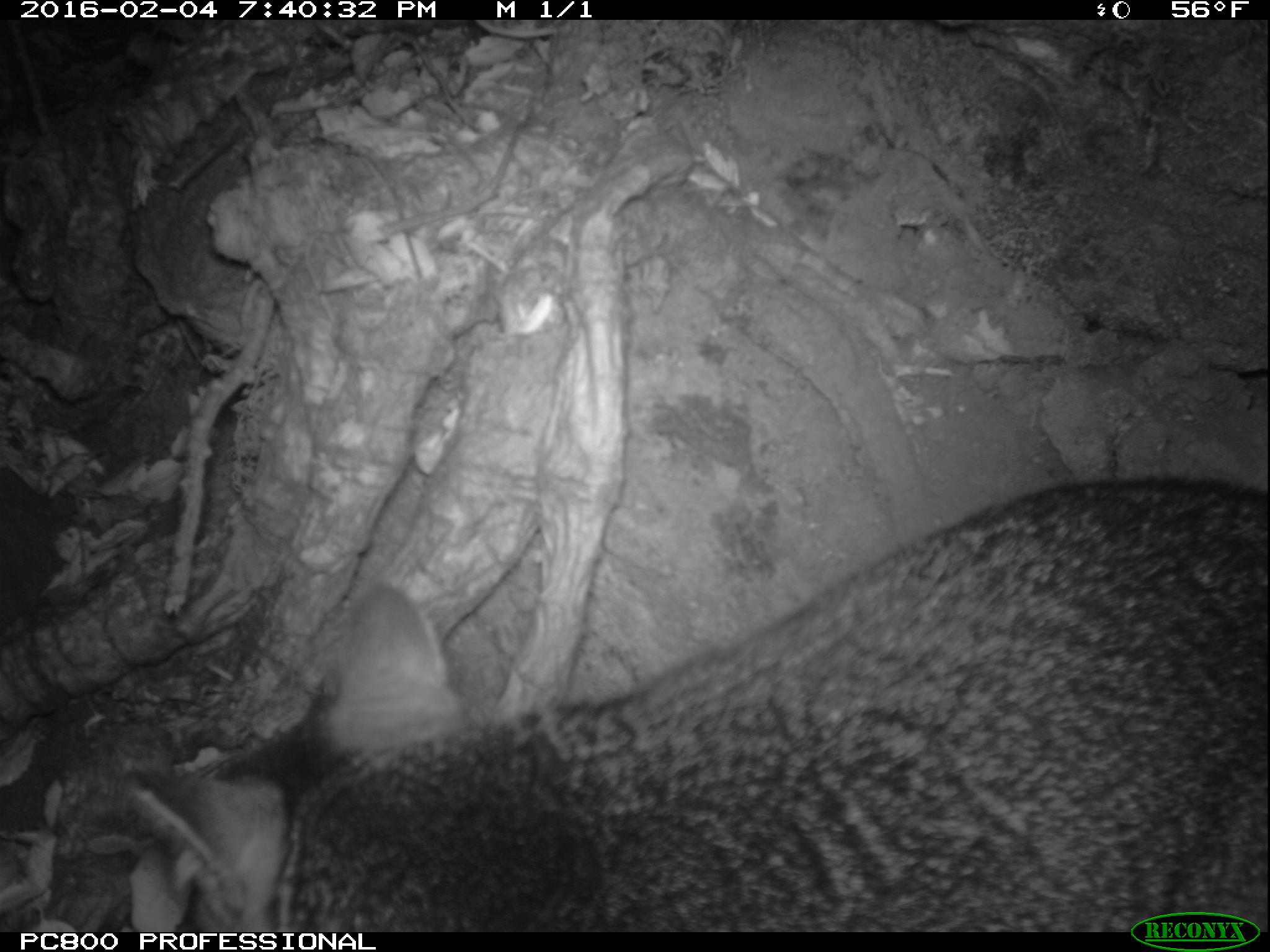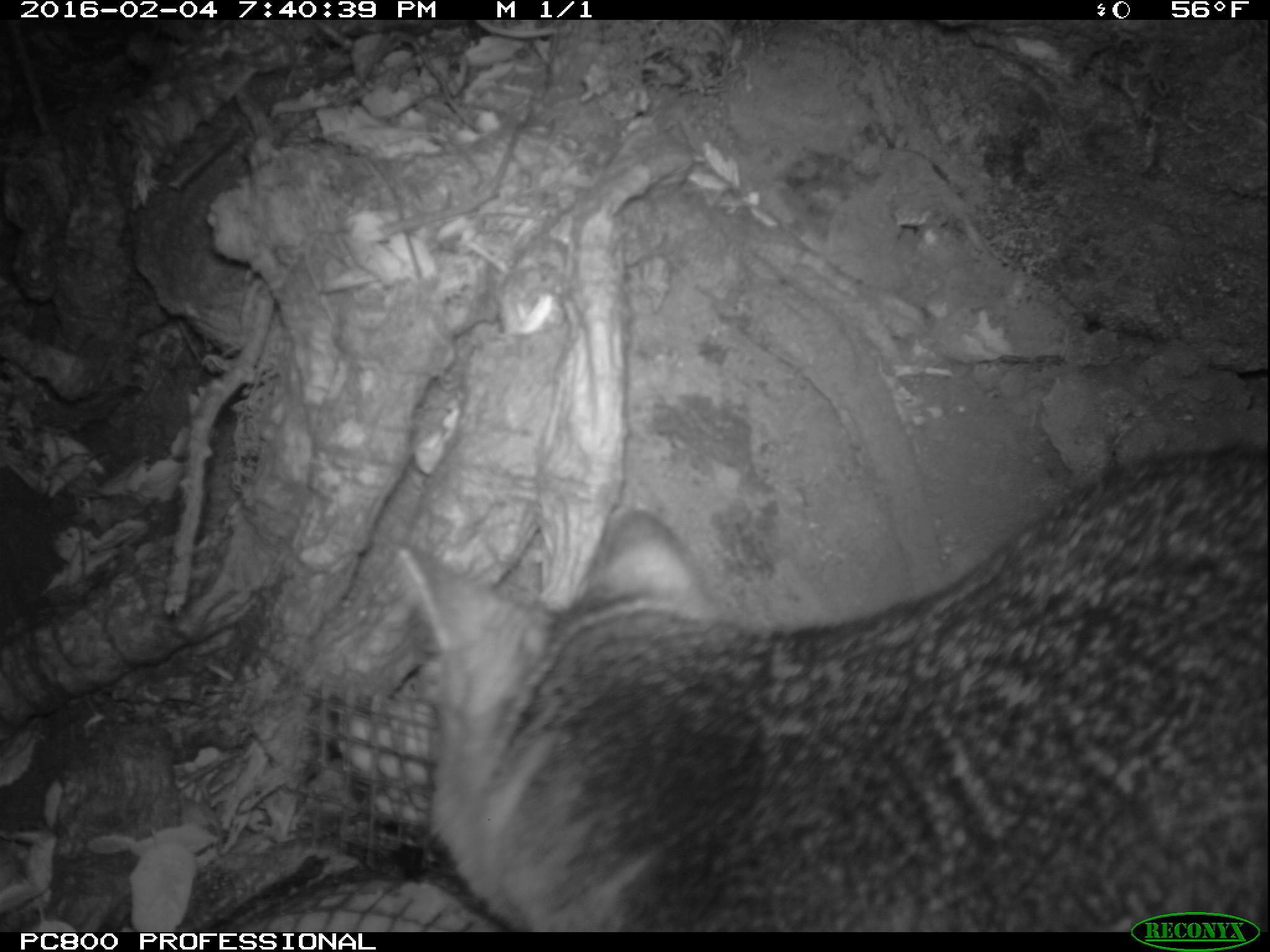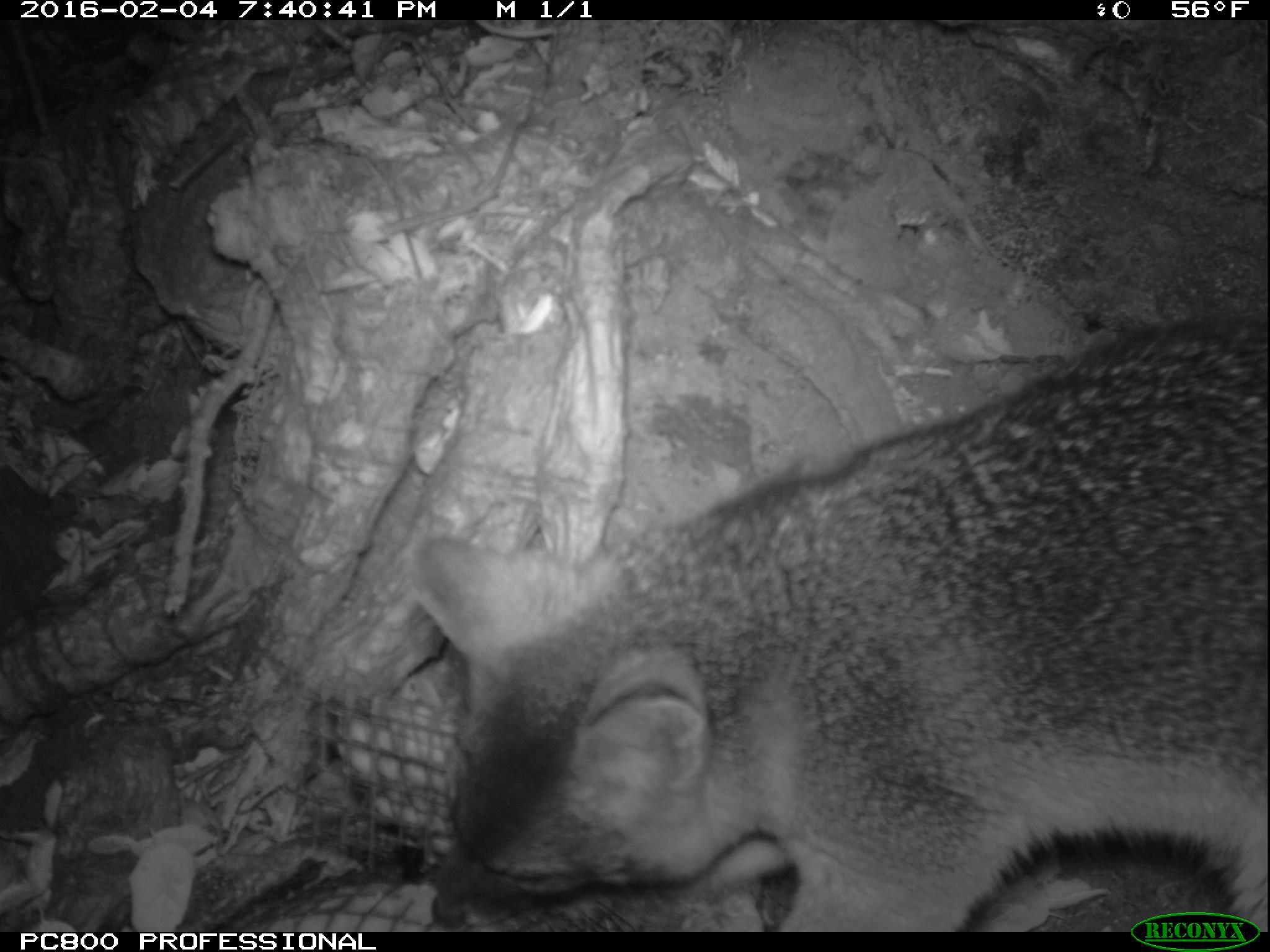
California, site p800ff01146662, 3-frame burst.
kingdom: Animalia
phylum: Chordata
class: Mammalia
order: Carnivora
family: Canidae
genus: Urocyon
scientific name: Urocyon littoralis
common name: island fox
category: fox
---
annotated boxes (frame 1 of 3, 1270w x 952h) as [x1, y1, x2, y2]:
fox: [124, 474, 1269, 932]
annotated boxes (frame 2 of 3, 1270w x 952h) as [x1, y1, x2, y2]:
fox: [396, 439, 1269, 930]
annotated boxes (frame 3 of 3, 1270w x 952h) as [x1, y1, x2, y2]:
fox: [412, 320, 1268, 932]